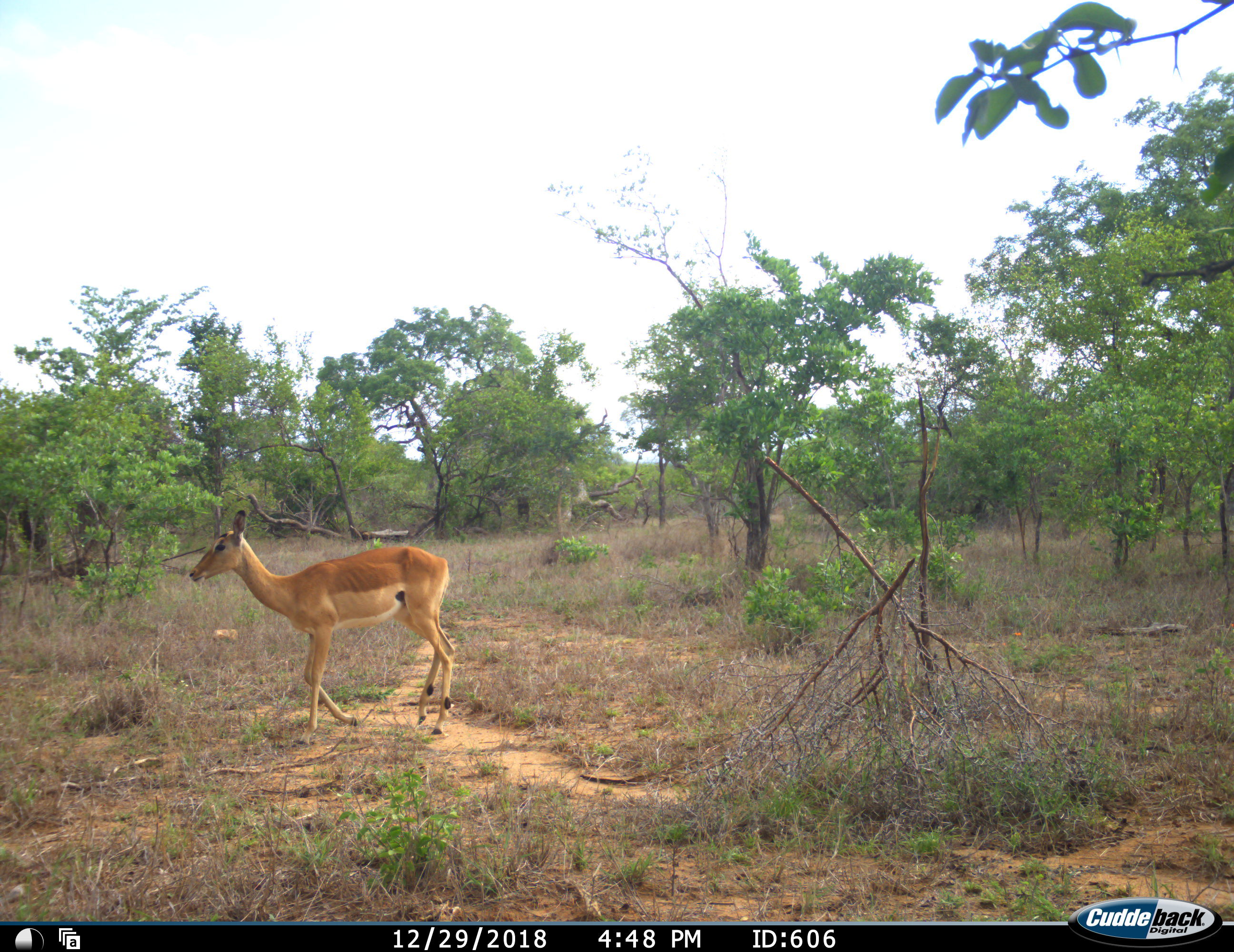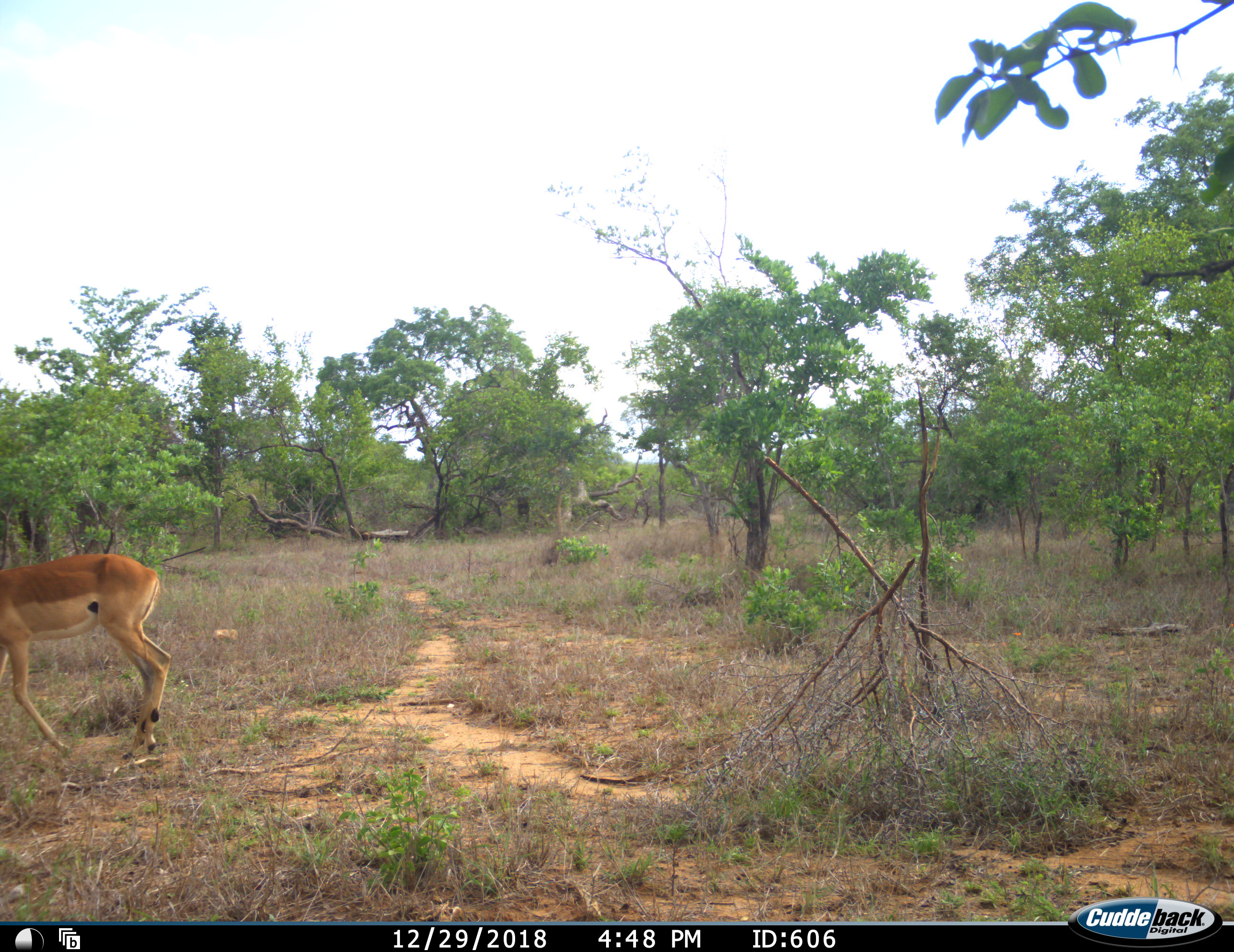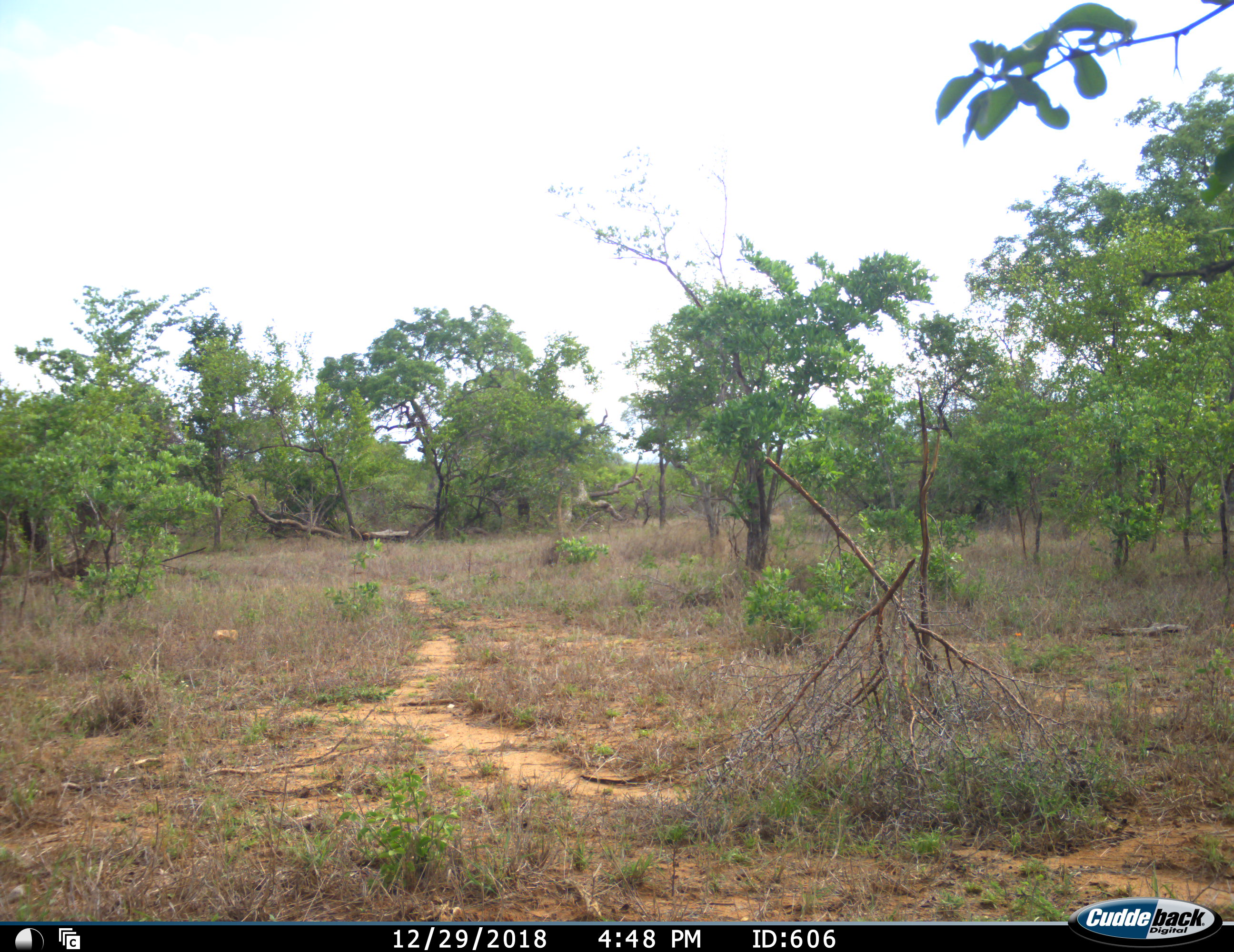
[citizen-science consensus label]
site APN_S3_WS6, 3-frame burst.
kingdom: Animalia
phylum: Chordata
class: Mammalia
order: Artiodactyla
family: Bovidae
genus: Aepyceros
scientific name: Aepyceros melampus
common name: impala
Impala (Aepyceros melampus), count 1. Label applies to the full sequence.